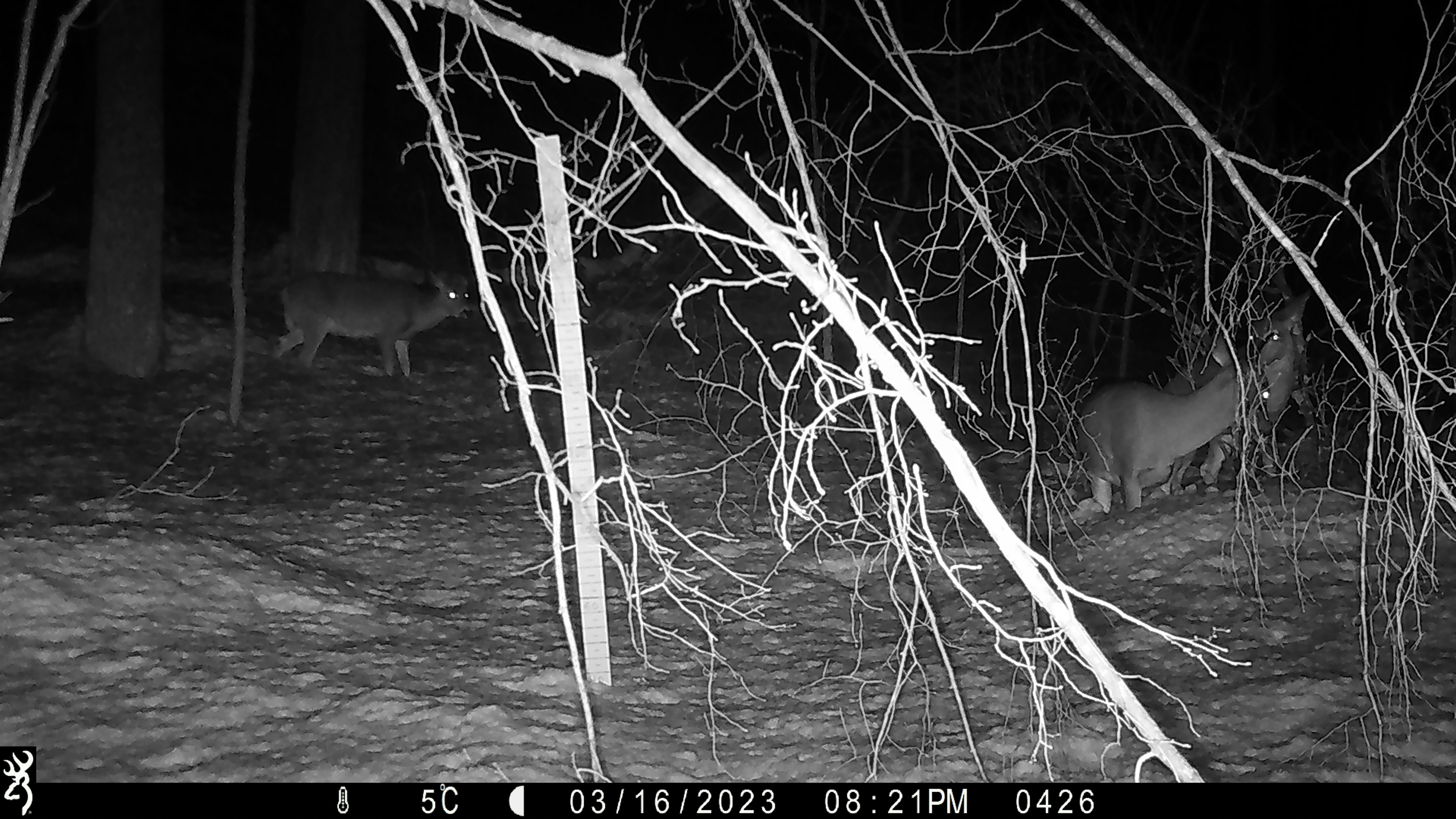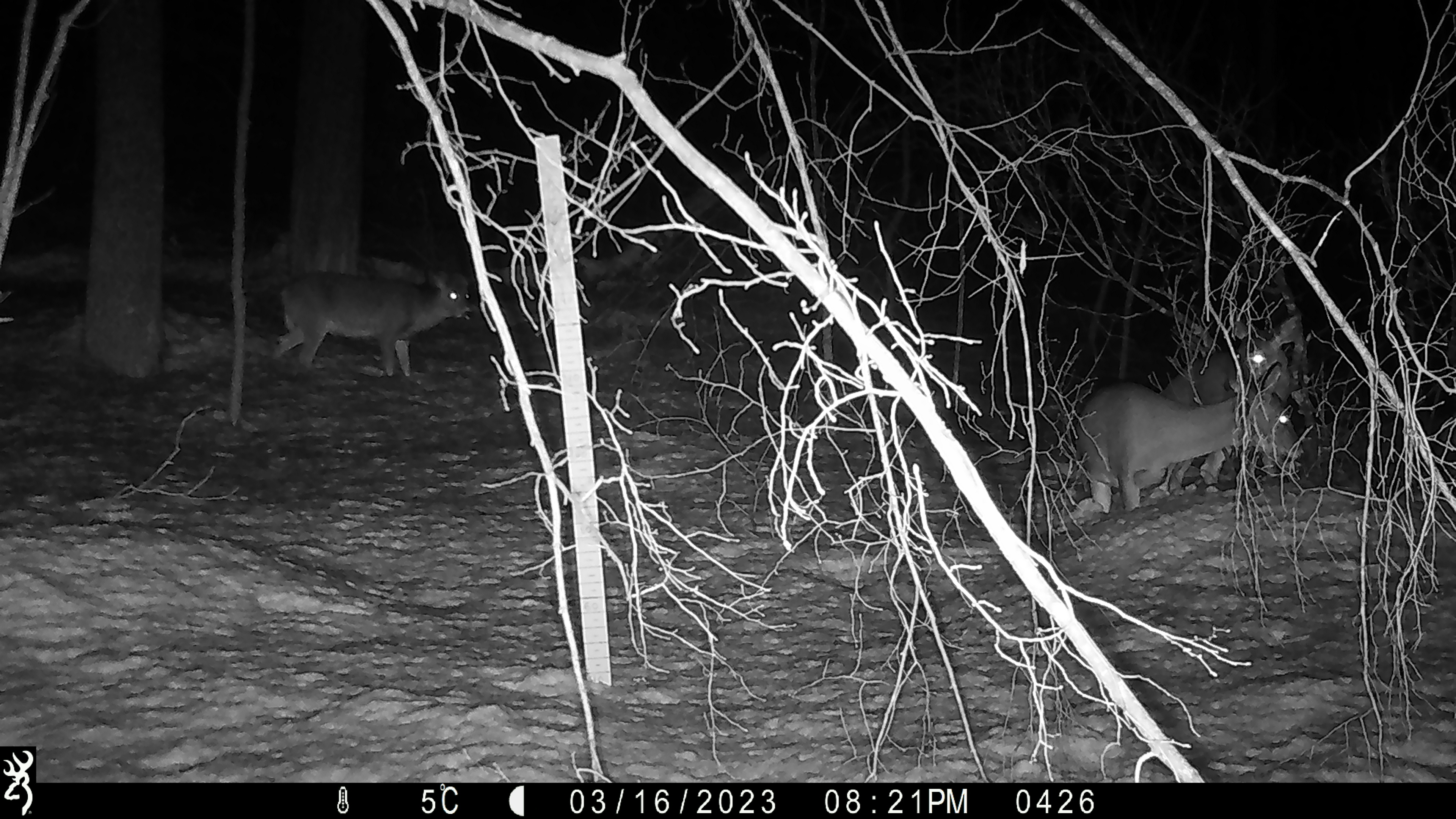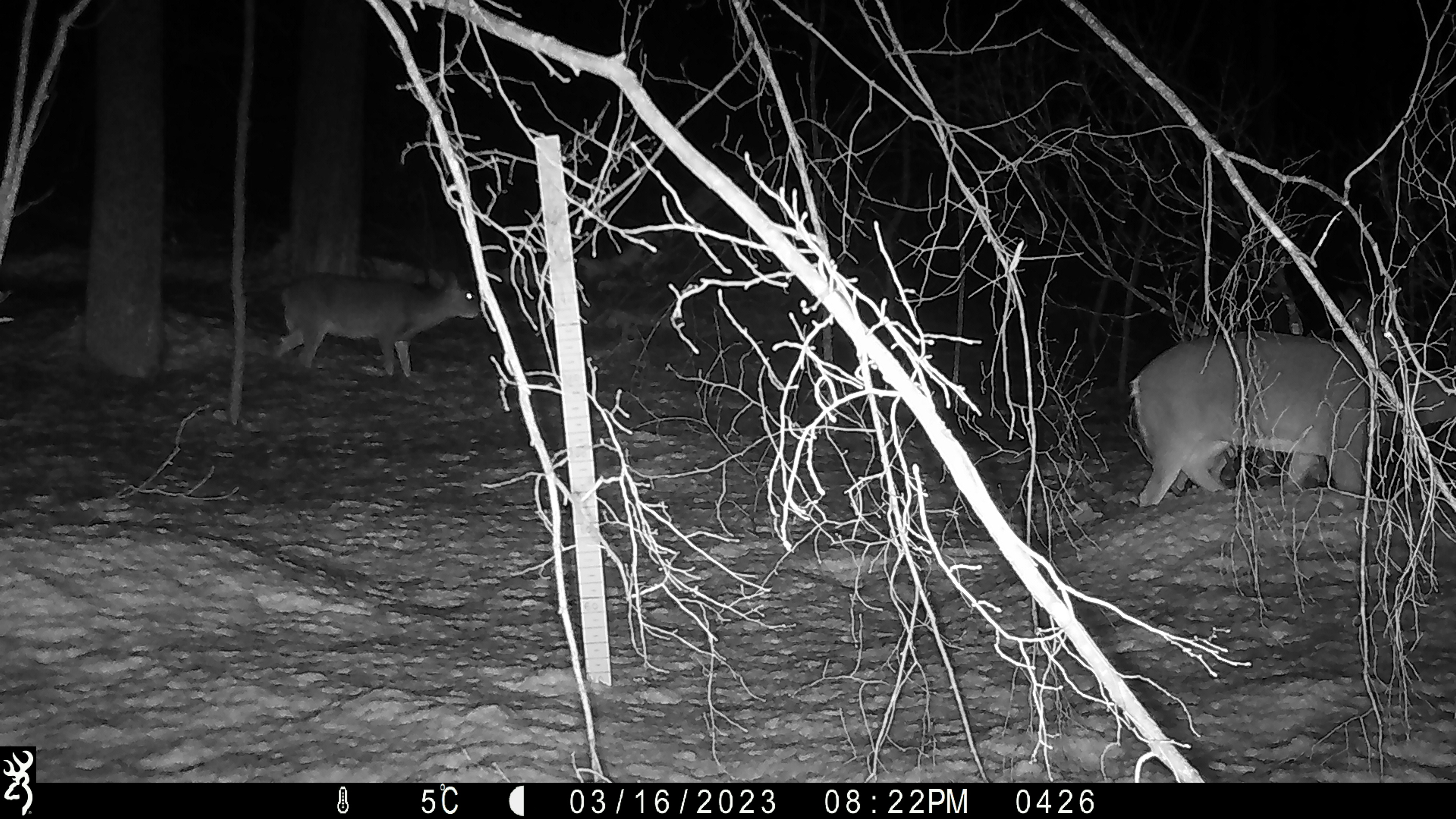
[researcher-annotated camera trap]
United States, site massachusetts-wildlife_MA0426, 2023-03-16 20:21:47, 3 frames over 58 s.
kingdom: Animalia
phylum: Chordata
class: Mammalia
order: Artiodactyla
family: Cervidae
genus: Odocoileus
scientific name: Odocoileus virginianus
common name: white-tailed deer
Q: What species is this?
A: White-tailed deer (Odocoileus virginianus).